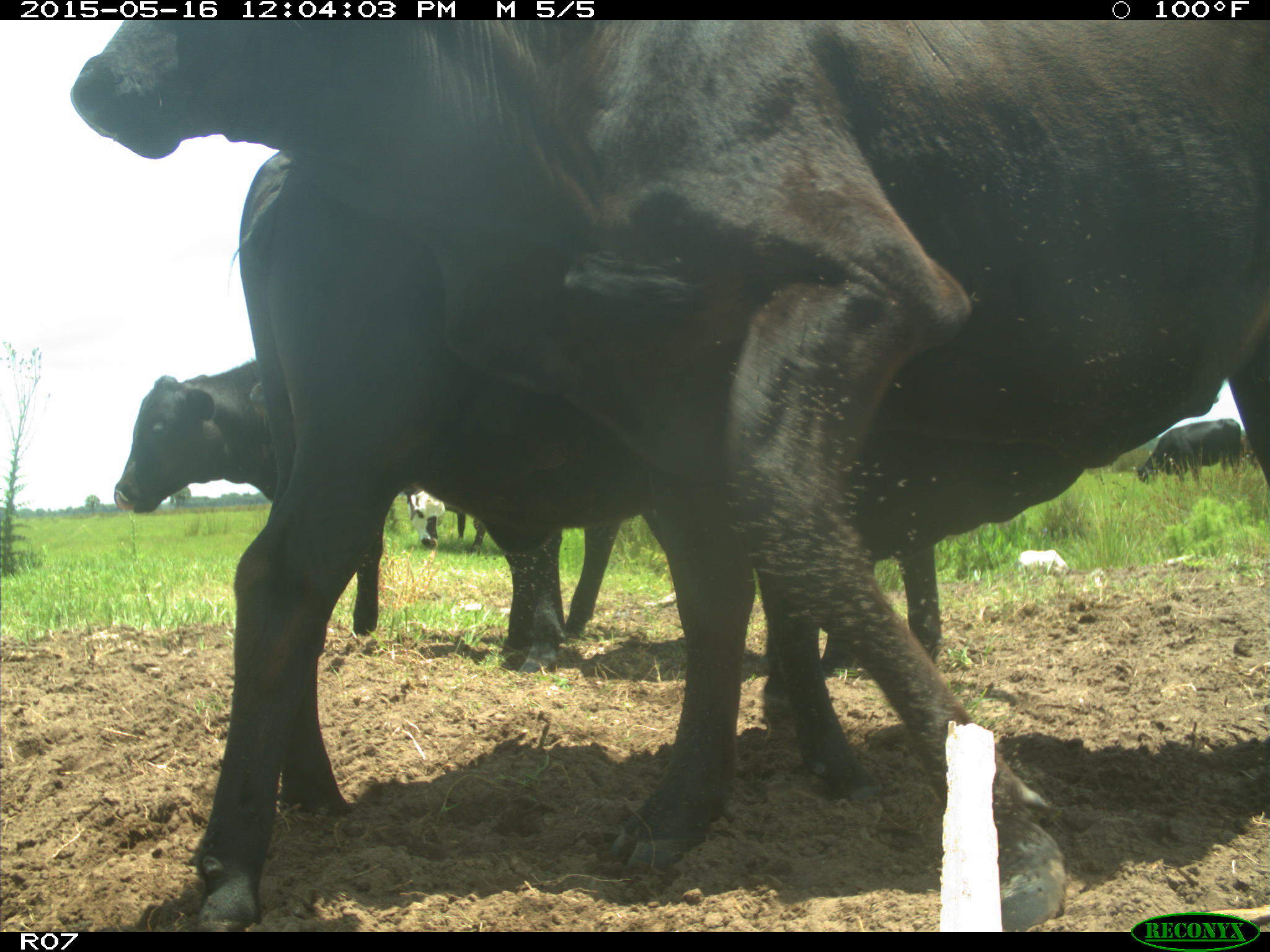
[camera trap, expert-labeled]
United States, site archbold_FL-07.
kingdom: Animalia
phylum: Chordata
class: Mammalia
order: Artiodactyla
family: Bovidae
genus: Bos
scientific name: Bos taurus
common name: domestic cow